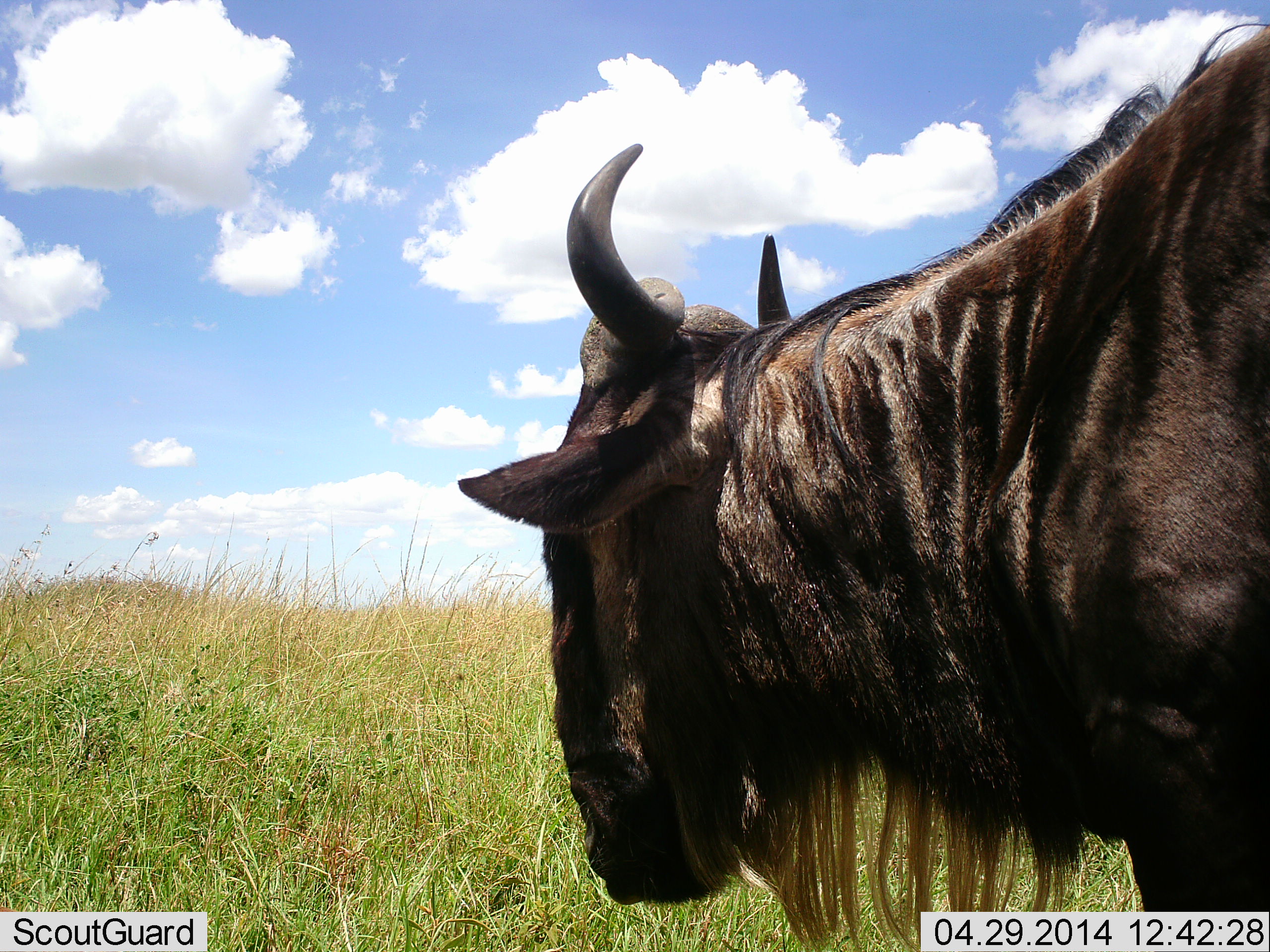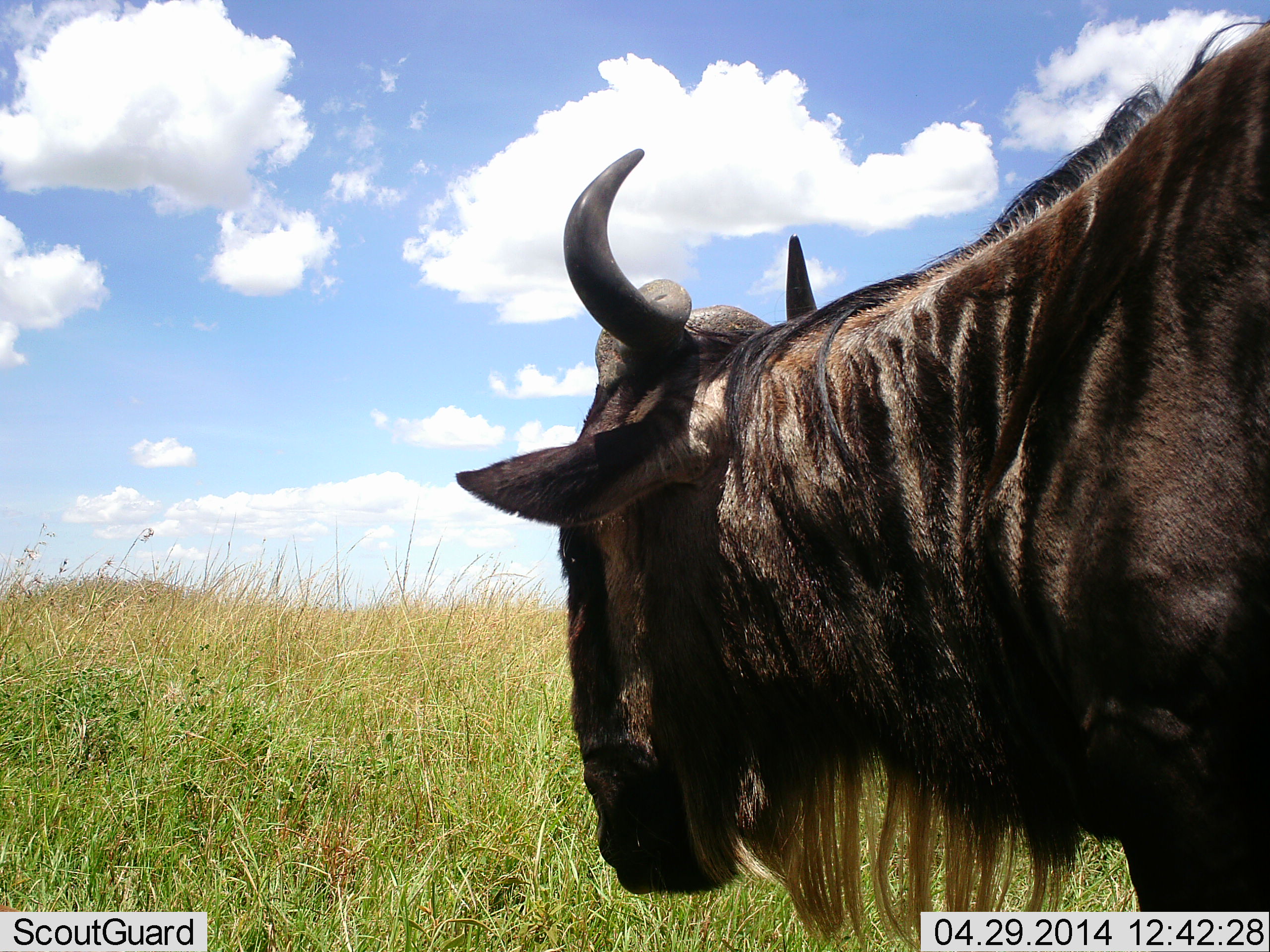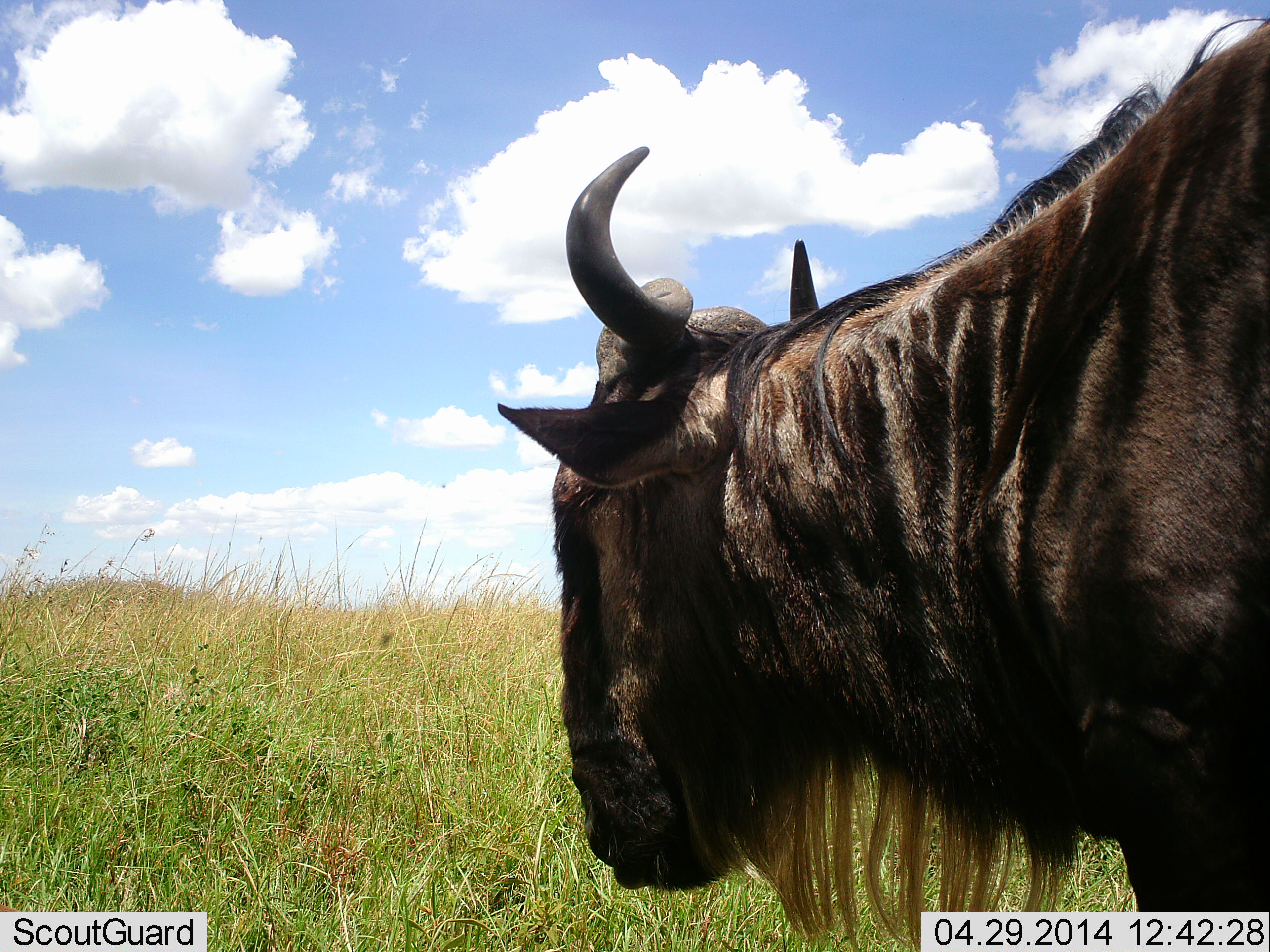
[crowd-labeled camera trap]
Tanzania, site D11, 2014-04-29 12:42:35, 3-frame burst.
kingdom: Animalia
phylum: Chordata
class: Mammalia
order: Artiodactyla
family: Bovidae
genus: Connochaetes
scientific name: Connochaetes taurinus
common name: blue wildebeest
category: wildebeest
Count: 1.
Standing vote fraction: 90%.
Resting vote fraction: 0%.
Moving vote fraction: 10%.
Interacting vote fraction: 0%.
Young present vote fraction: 0%.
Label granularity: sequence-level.